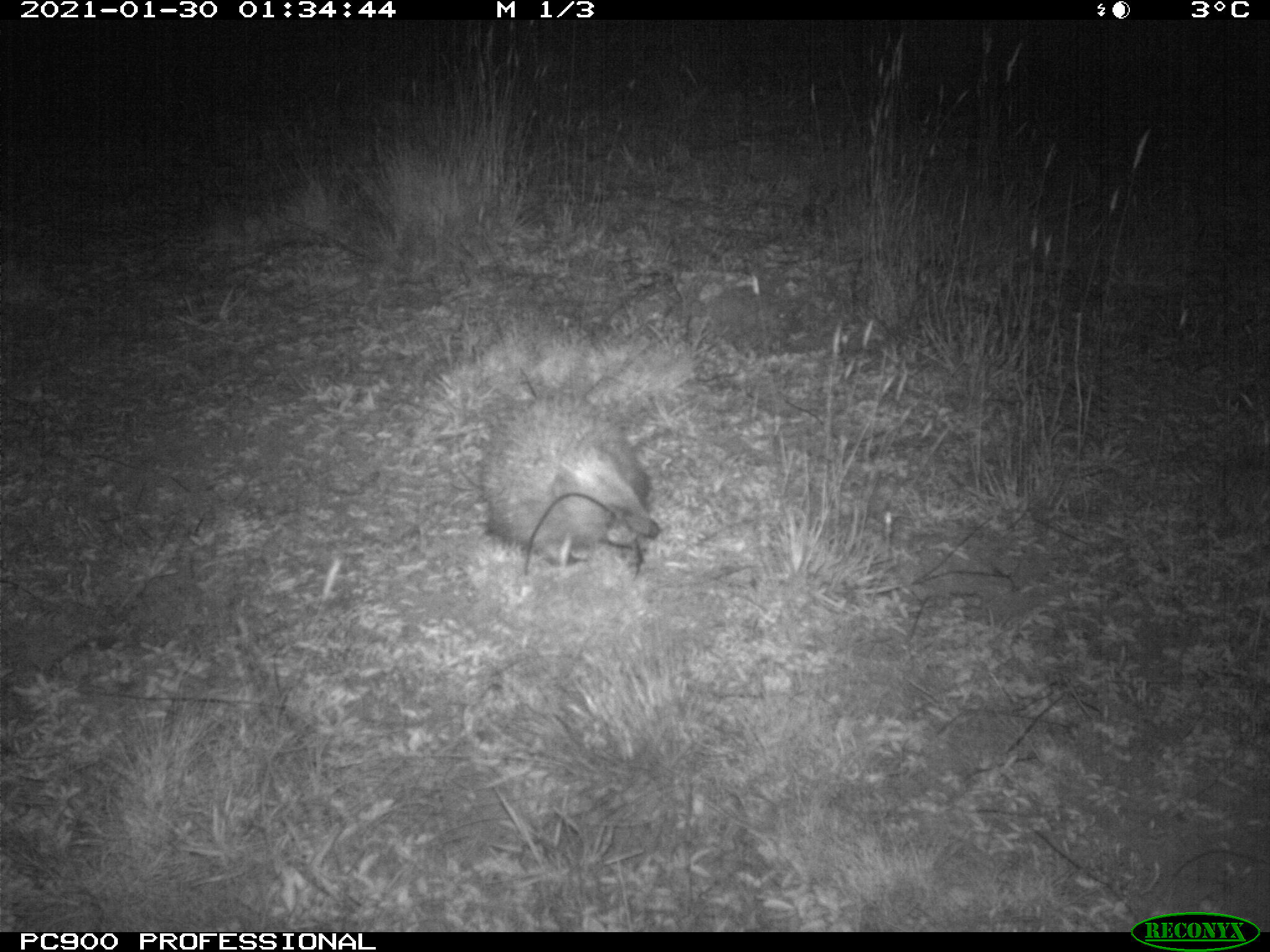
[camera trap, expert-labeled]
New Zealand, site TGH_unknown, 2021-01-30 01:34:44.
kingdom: Animalia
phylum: Chordata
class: Mammalia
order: Eulipotyphla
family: Erinaceidae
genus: Erinaceus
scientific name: Erinaceus europaeus europaeus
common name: european hedgehog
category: hedgehog